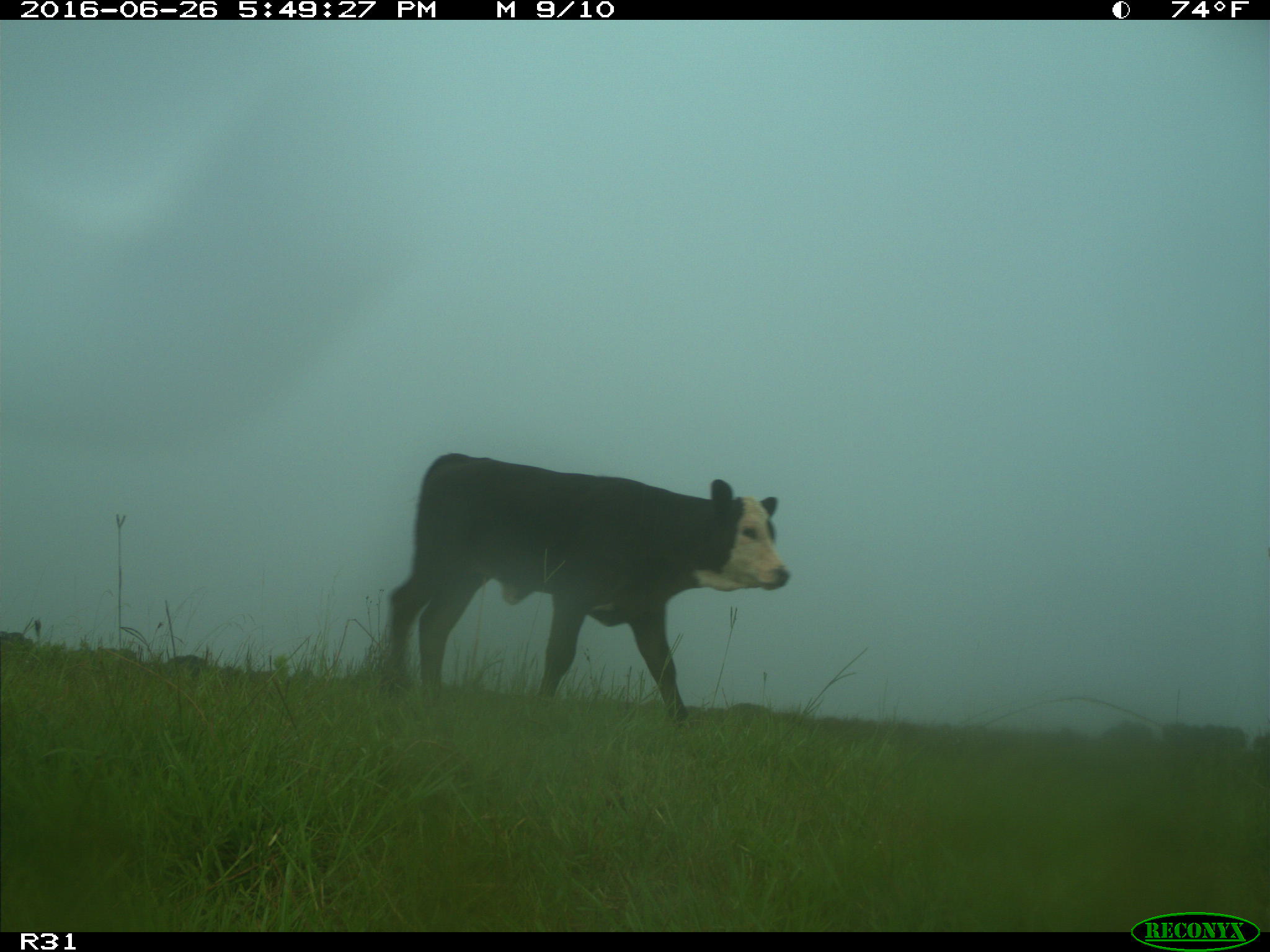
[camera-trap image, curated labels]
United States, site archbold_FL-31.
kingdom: Animalia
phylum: Chordata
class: Mammalia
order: Artiodactyla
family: Bovidae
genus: Bos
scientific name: Bos taurus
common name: domestic cow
Bos taurus (domestic cow).